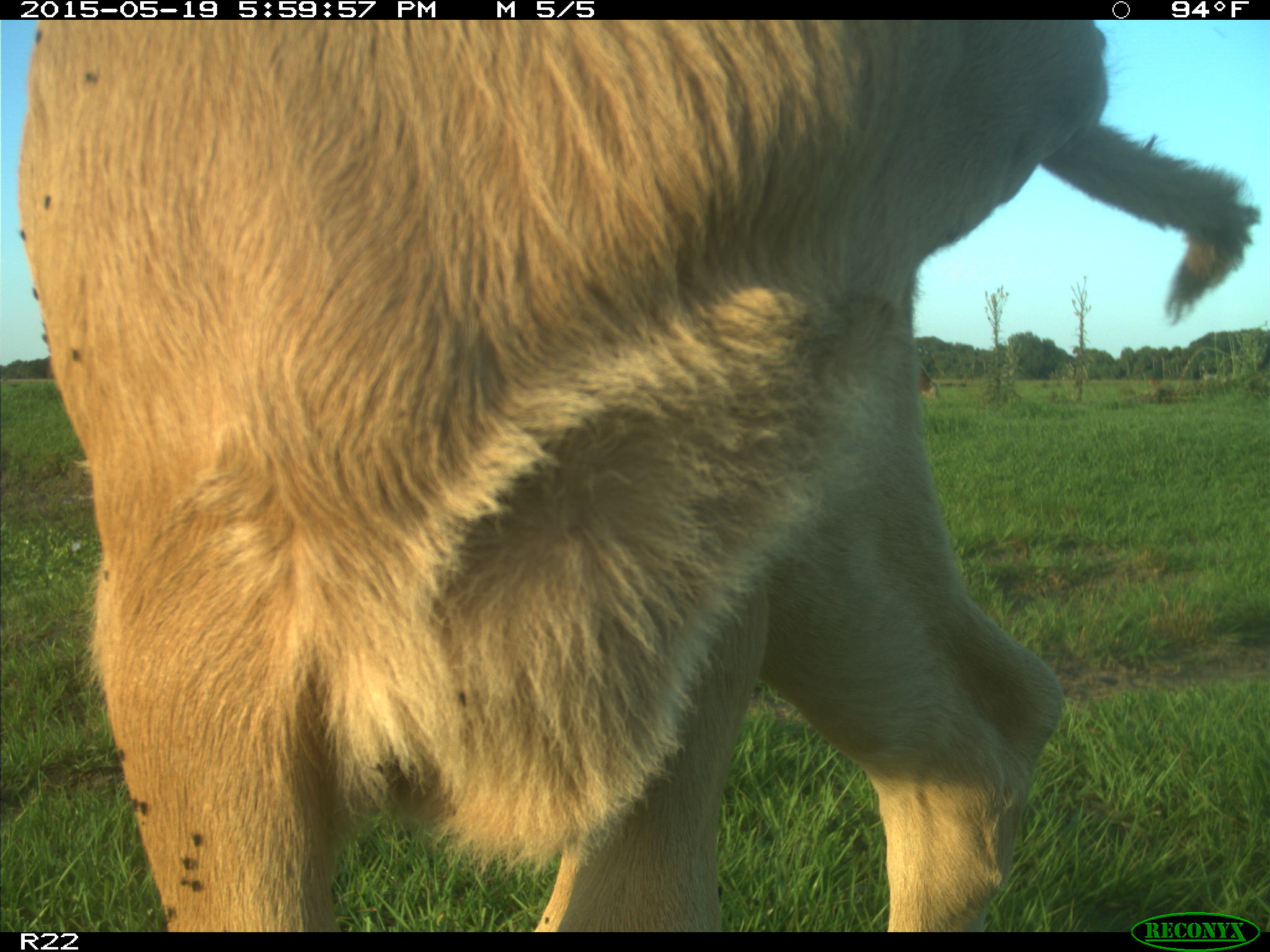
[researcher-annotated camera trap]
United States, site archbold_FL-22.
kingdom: Animalia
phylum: Chordata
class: Mammalia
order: Artiodactyla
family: Bovidae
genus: Bos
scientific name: Bos taurus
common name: domestic cow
Bos taurus (domestic cow).